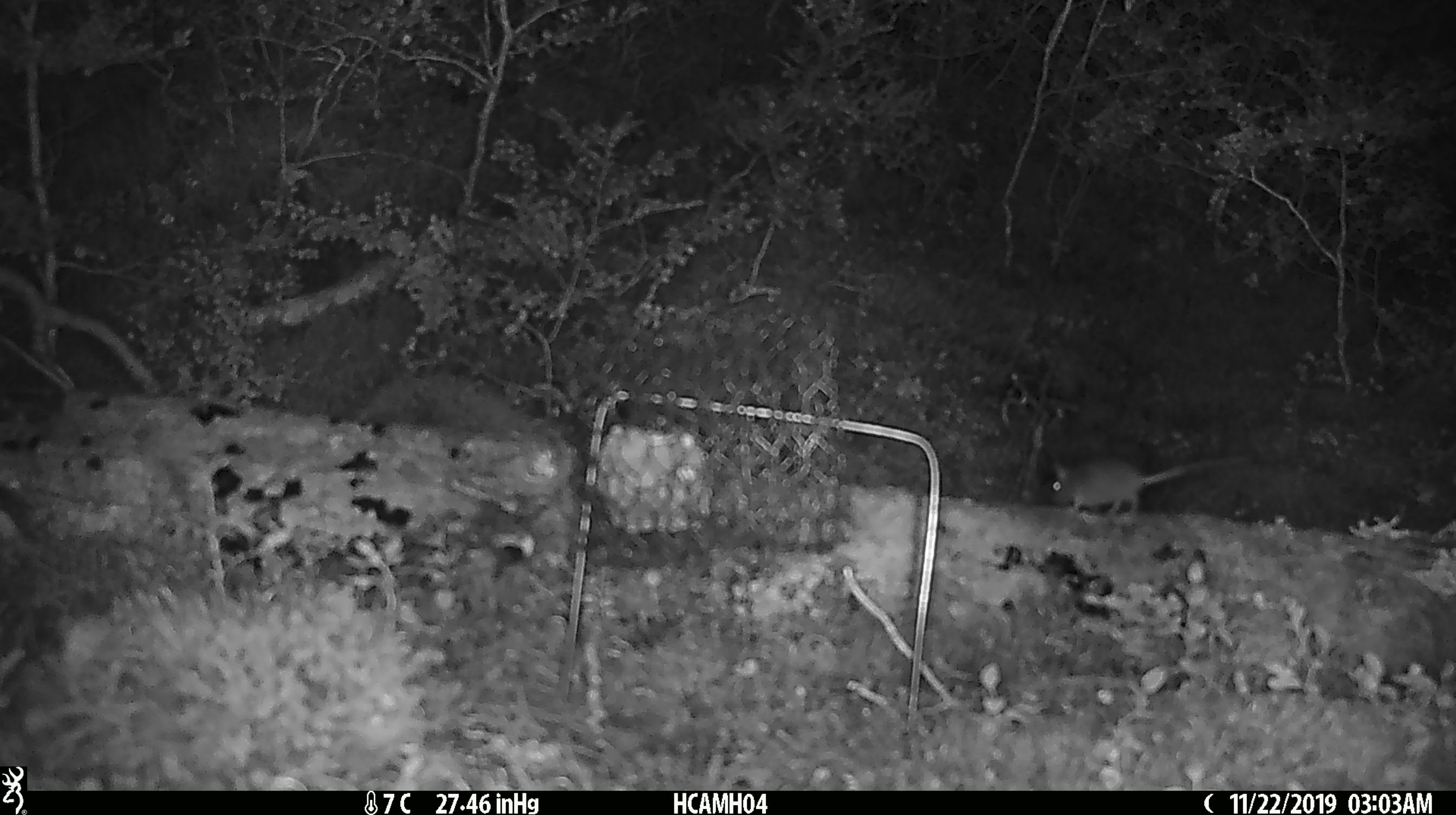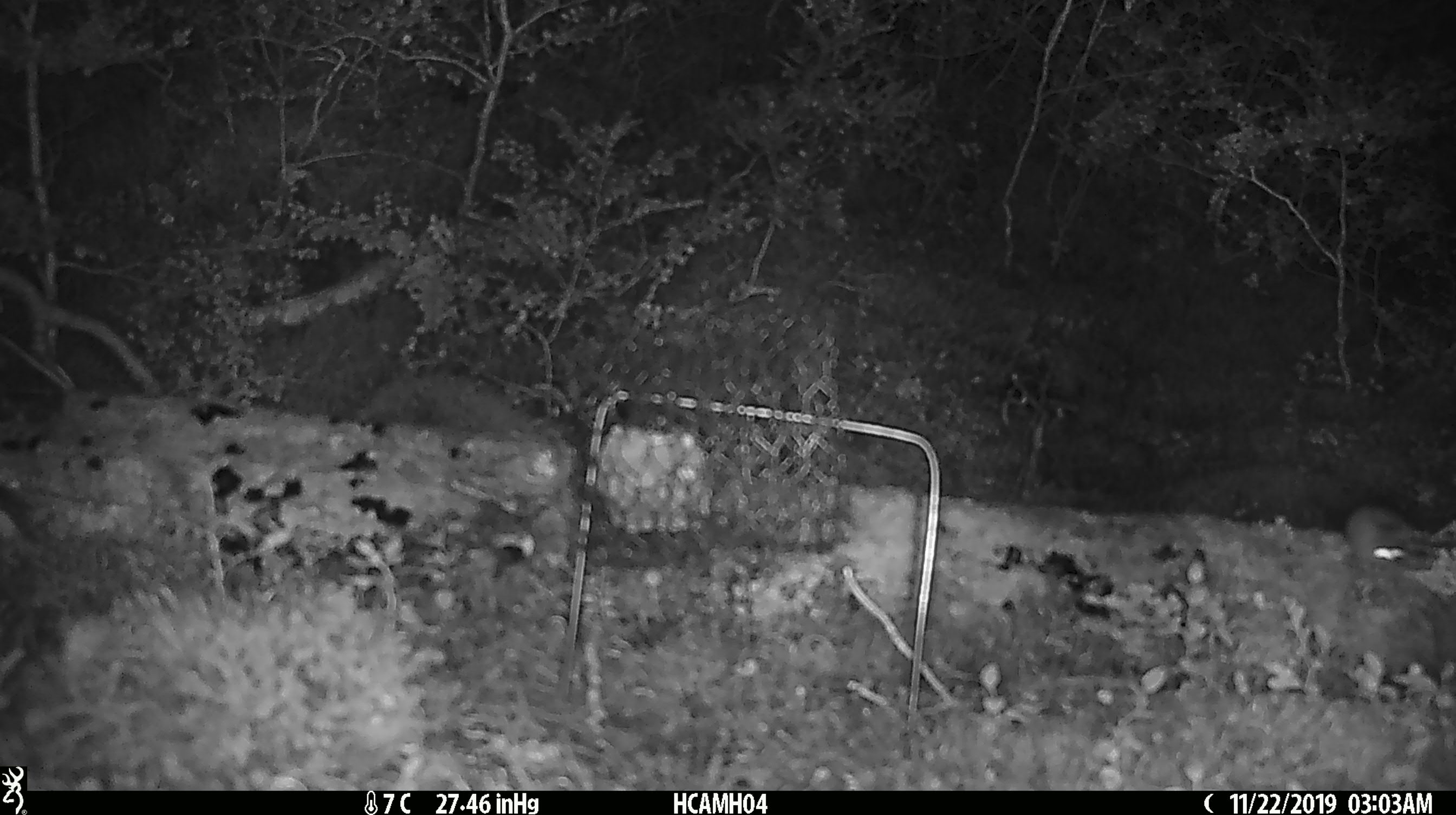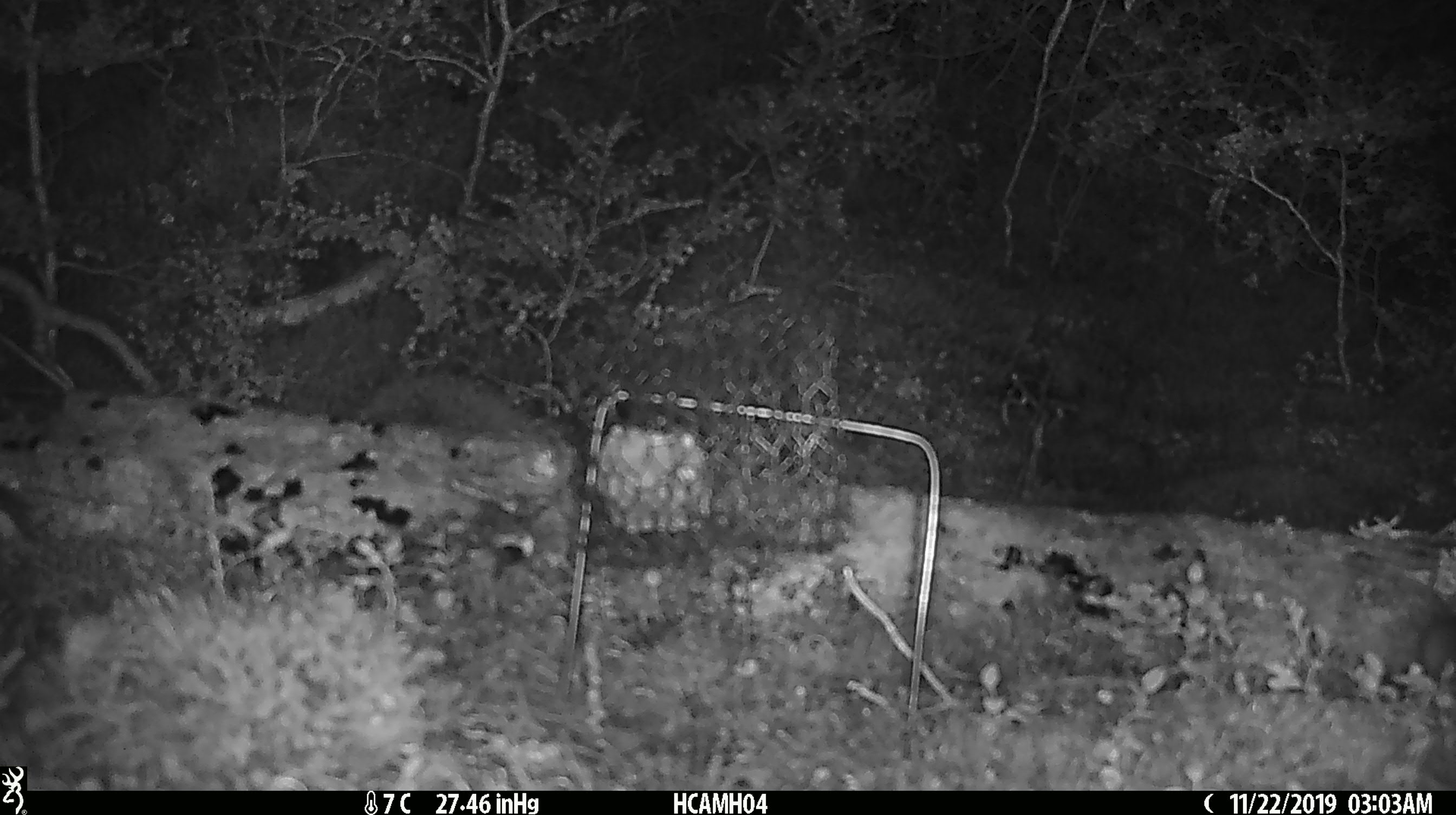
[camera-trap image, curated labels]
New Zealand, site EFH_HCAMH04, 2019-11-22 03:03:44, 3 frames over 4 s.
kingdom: Animalia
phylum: Chordata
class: Mammalia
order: Rodentia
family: Muridae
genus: Mus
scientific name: Mus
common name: mouse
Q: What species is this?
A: Mouse (Mus).